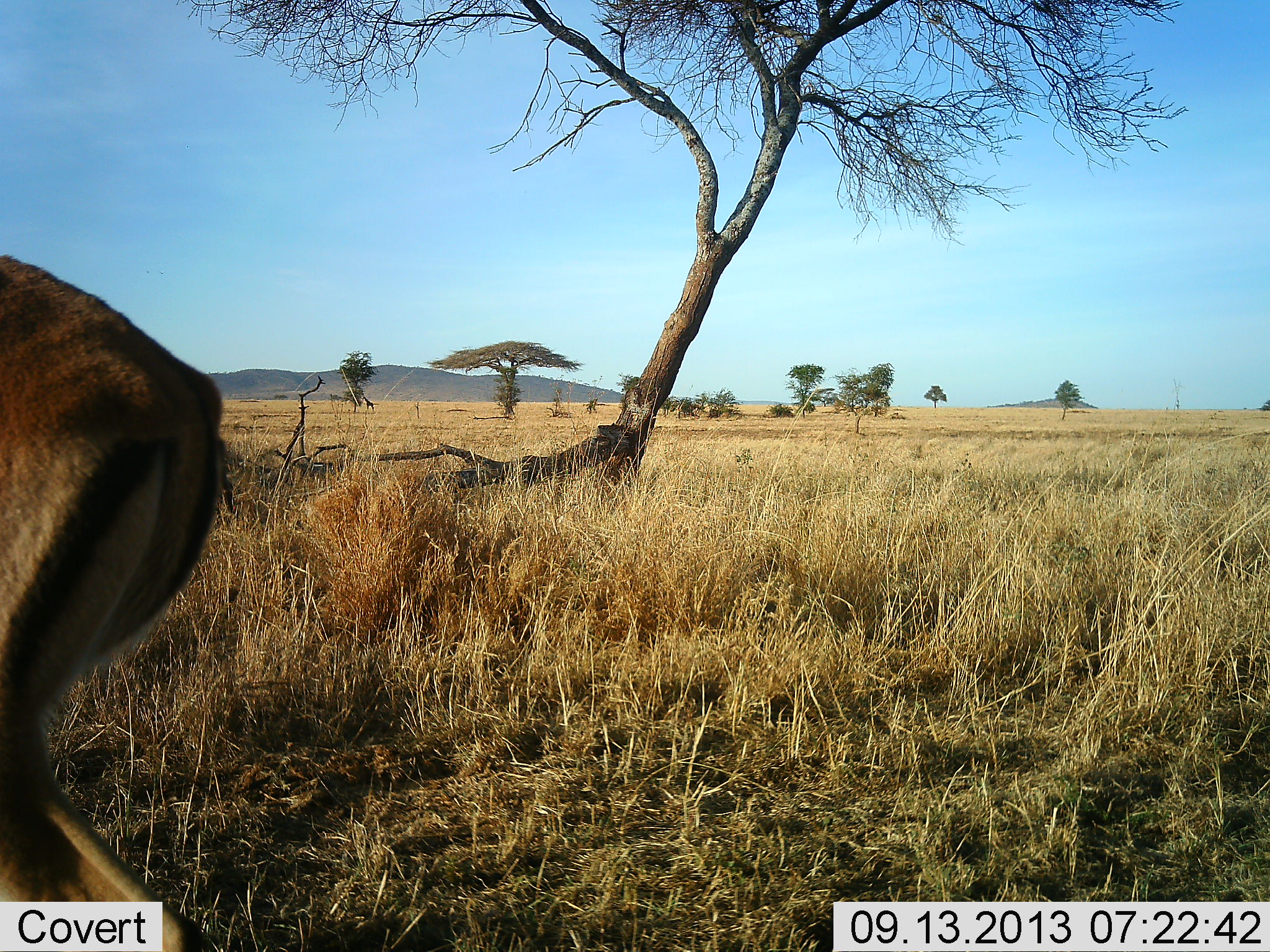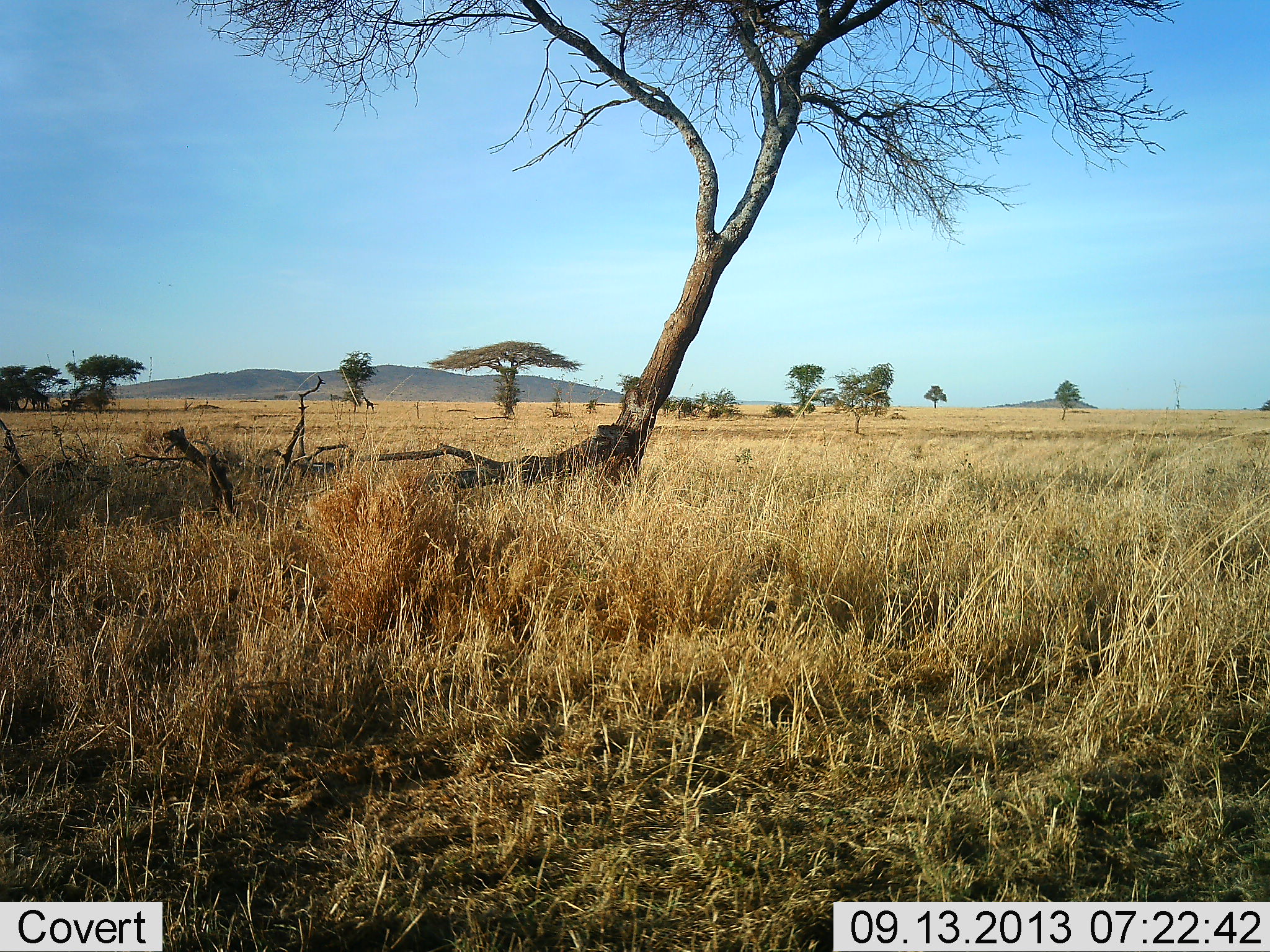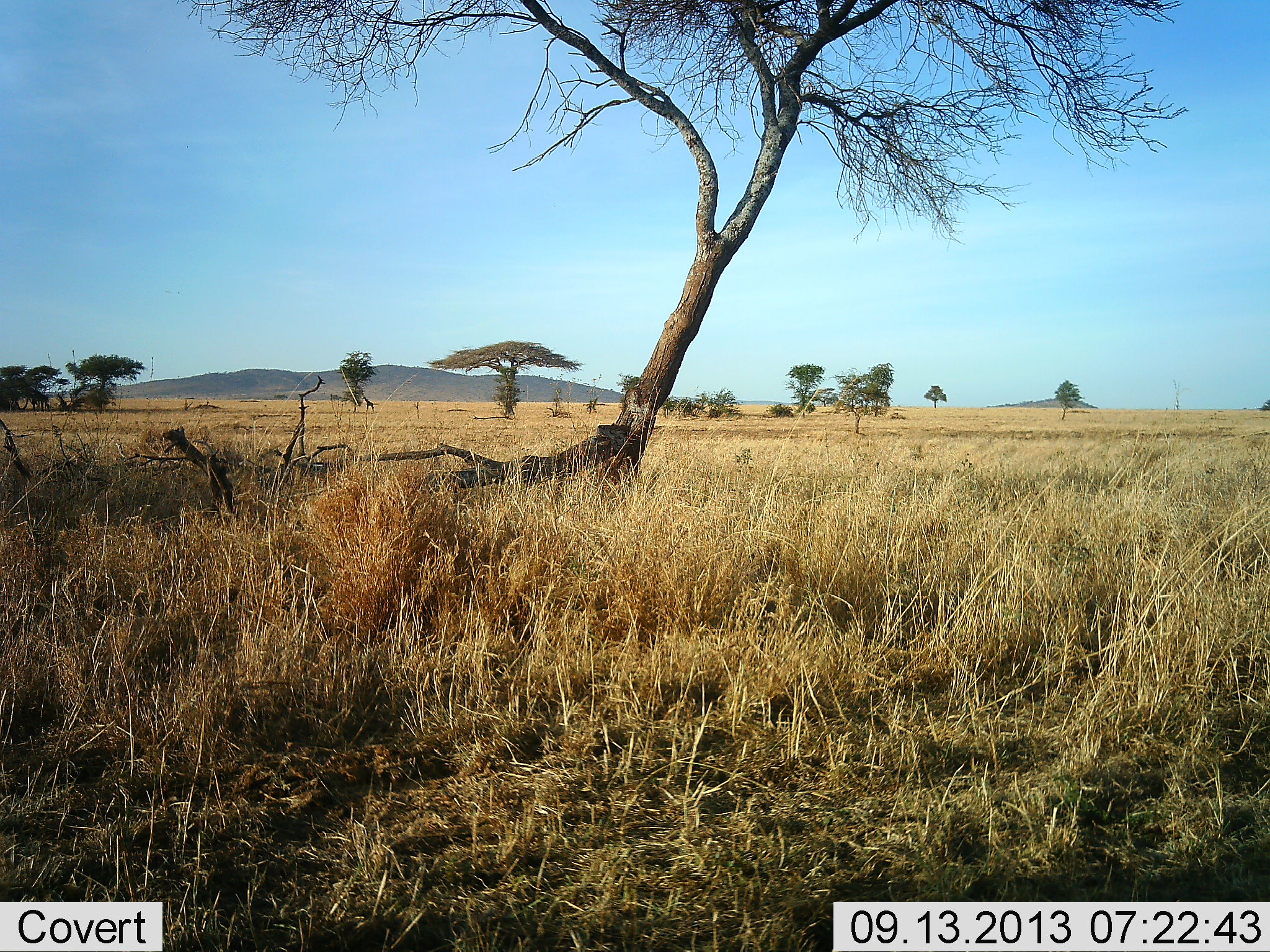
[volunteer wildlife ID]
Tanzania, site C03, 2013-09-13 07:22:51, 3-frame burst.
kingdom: Animalia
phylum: Chordata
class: Mammalia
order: Artiodactyla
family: Bovidae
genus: Aepyceros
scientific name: Aepyceros melampus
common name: impala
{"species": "impala (Aepyceros melampus)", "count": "1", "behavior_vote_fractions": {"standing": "0%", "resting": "0%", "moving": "100%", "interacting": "0%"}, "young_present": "0%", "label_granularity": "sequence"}